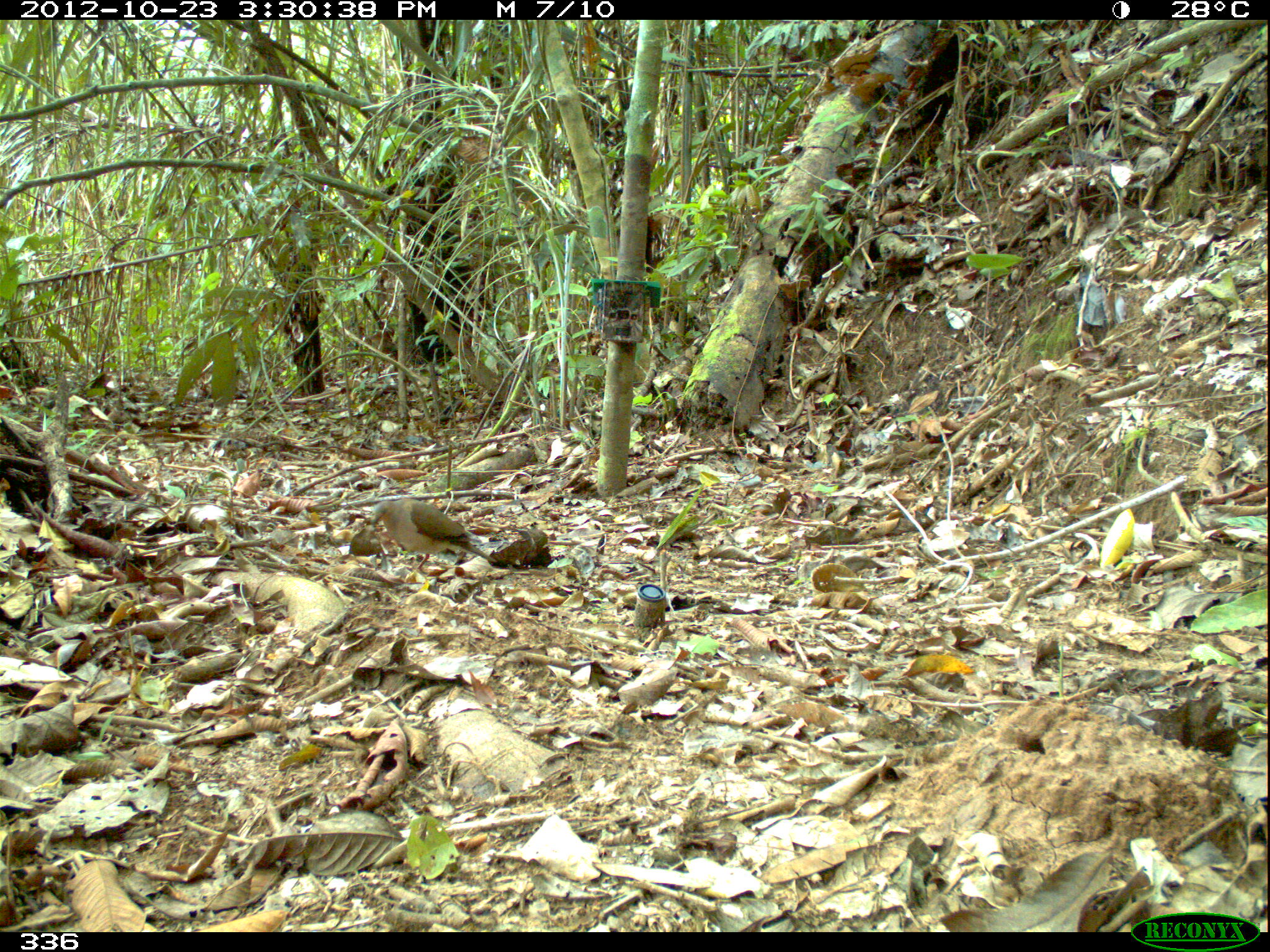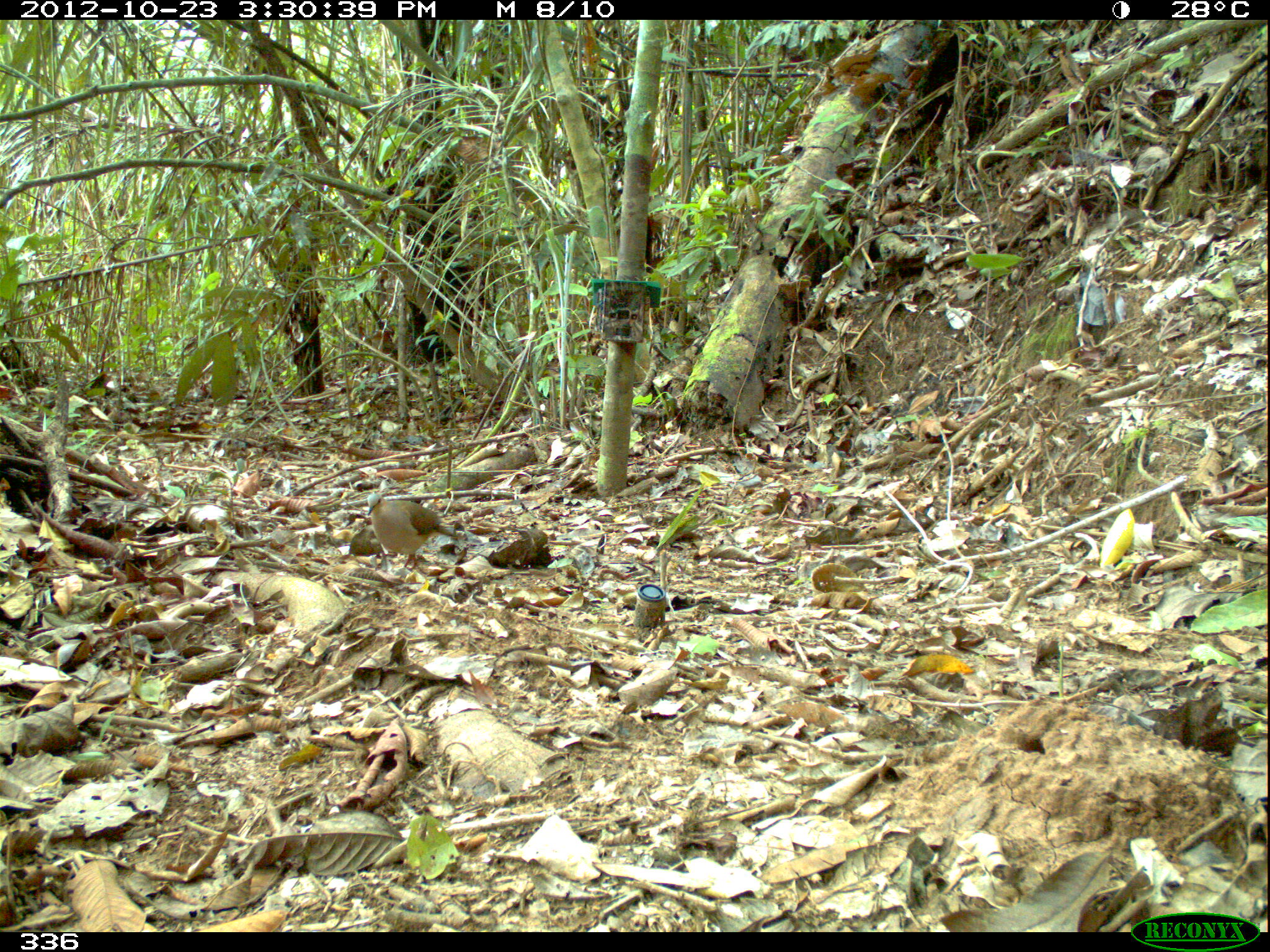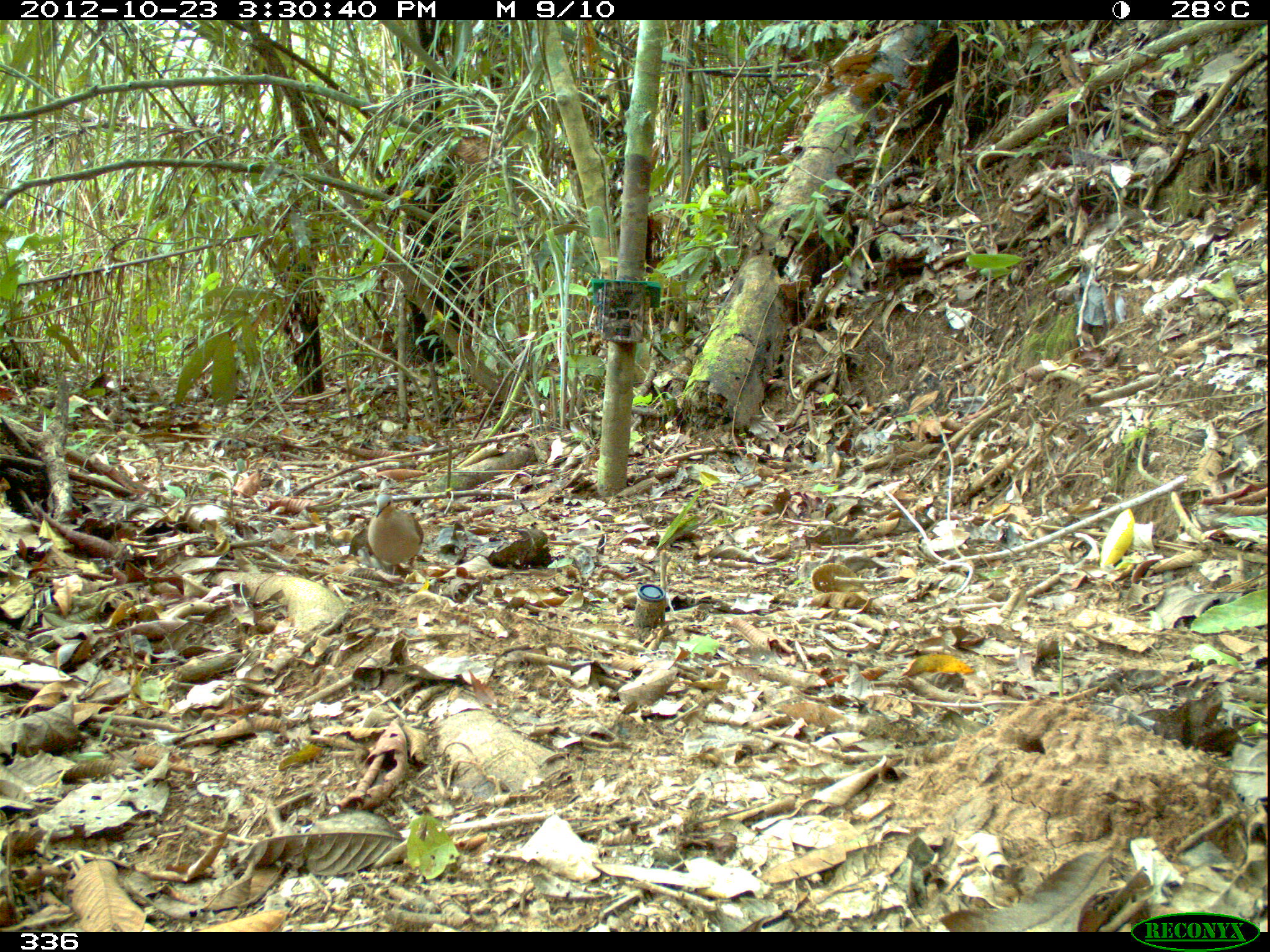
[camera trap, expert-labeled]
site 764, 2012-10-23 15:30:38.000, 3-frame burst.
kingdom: Animalia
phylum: Chordata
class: Aves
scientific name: Aves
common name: bird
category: unknown bird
Unknown bird (bird) (Aves).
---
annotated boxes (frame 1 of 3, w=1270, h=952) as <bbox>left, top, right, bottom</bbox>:
unknown bird: <bbox>370, 497, 496, 571</bbox>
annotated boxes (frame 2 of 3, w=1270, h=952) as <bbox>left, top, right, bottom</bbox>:
unknown bird: <bbox>365, 492, 456, 569</bbox>